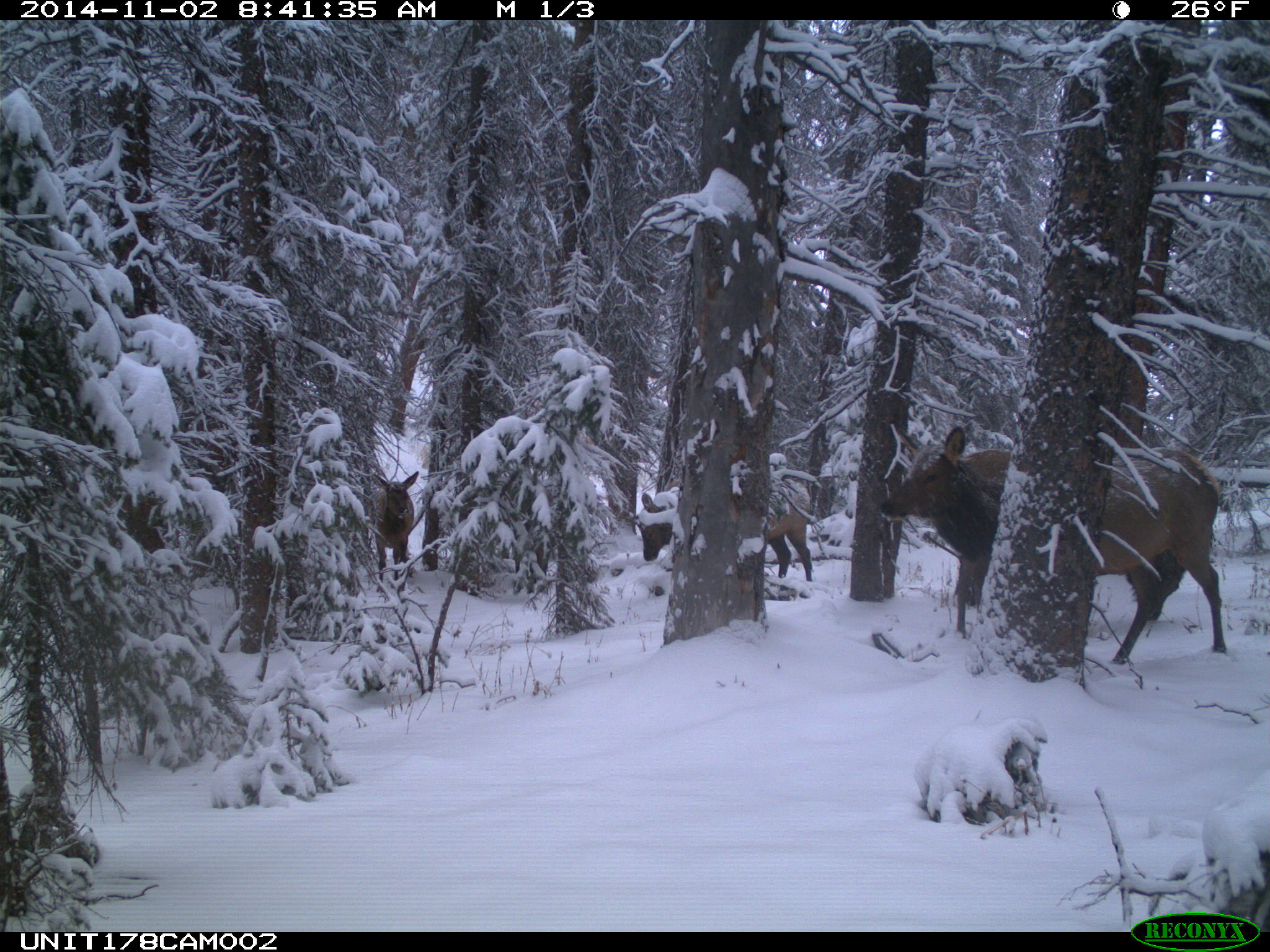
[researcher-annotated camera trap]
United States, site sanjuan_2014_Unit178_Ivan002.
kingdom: Animalia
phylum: Chordata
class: Mammalia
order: Artiodactyla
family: Cervidae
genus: Cervus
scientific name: Cervus elaphus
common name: red deer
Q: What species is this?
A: Cervus elaphus (red deer).